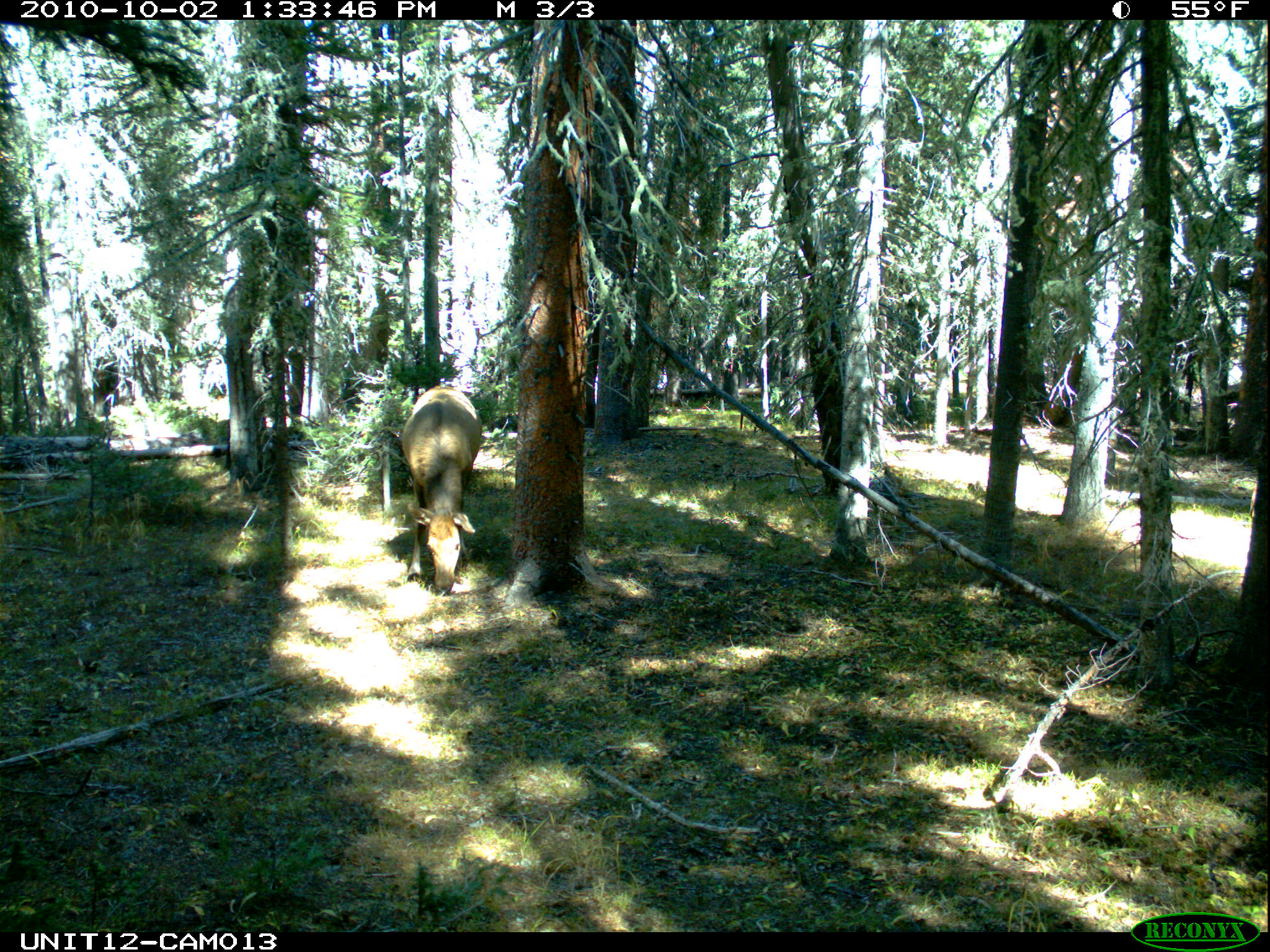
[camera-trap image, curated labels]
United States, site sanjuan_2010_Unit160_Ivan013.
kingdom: Animalia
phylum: Chordata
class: Mammalia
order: Artiodactyla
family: Cervidae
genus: Cervus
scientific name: Cervus elaphus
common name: red deer